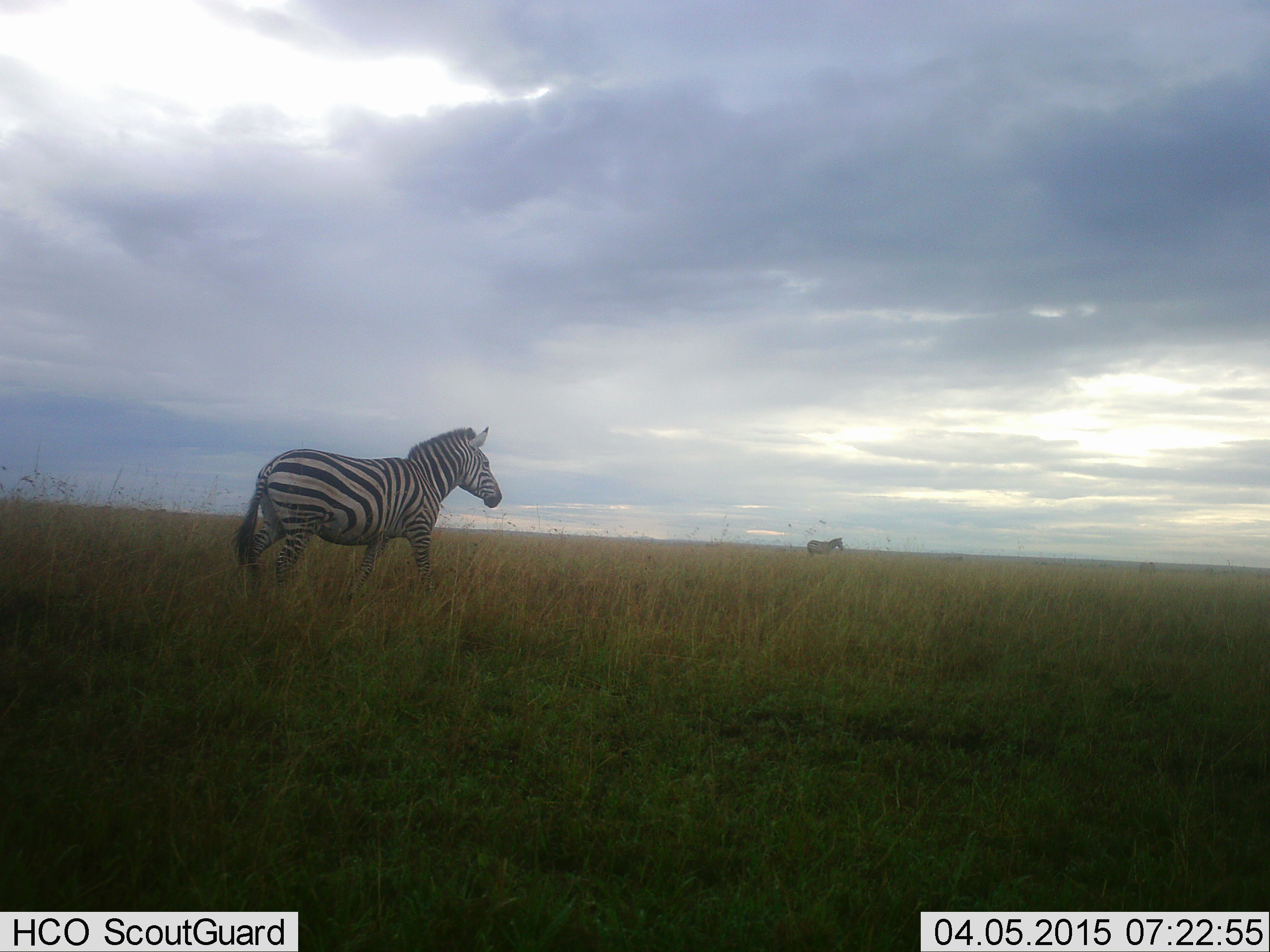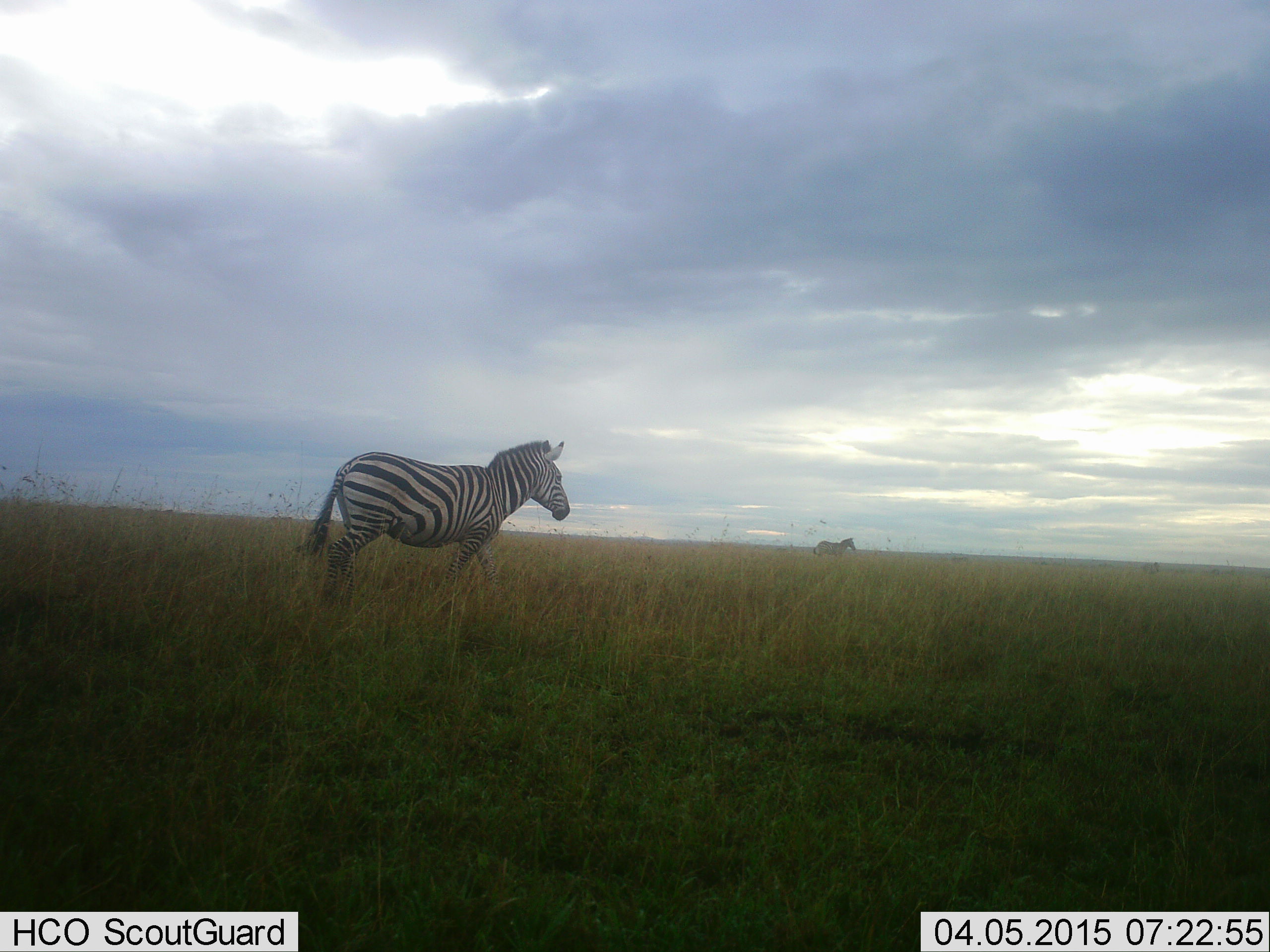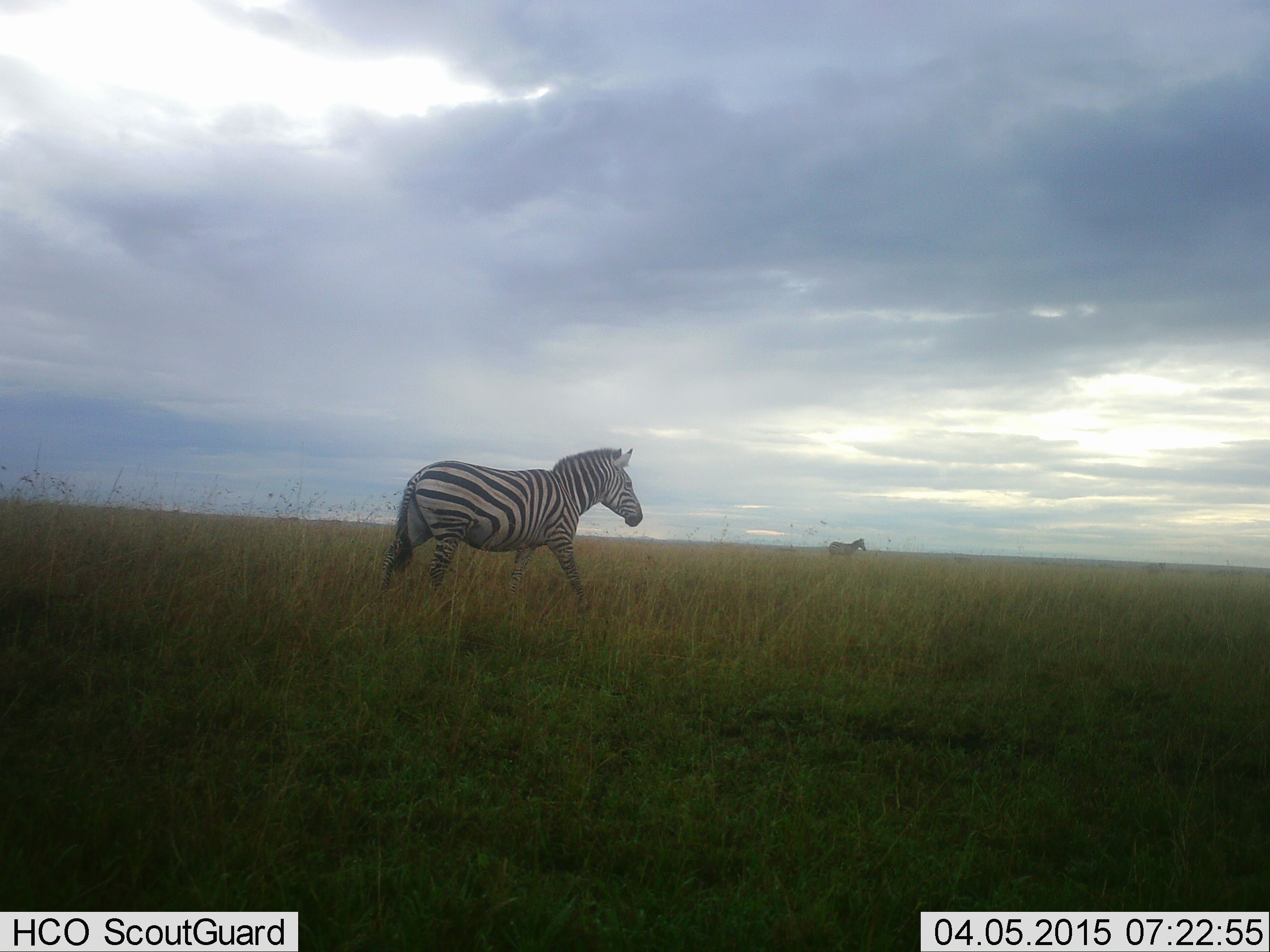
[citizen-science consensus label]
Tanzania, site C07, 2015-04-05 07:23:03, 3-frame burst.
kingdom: Animalia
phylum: Chordata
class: Mammalia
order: Perissodactyla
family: Equidae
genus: Equus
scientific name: Equus quagga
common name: plains zebra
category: zebra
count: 2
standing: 0%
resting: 0%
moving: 100%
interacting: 0%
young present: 0%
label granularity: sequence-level